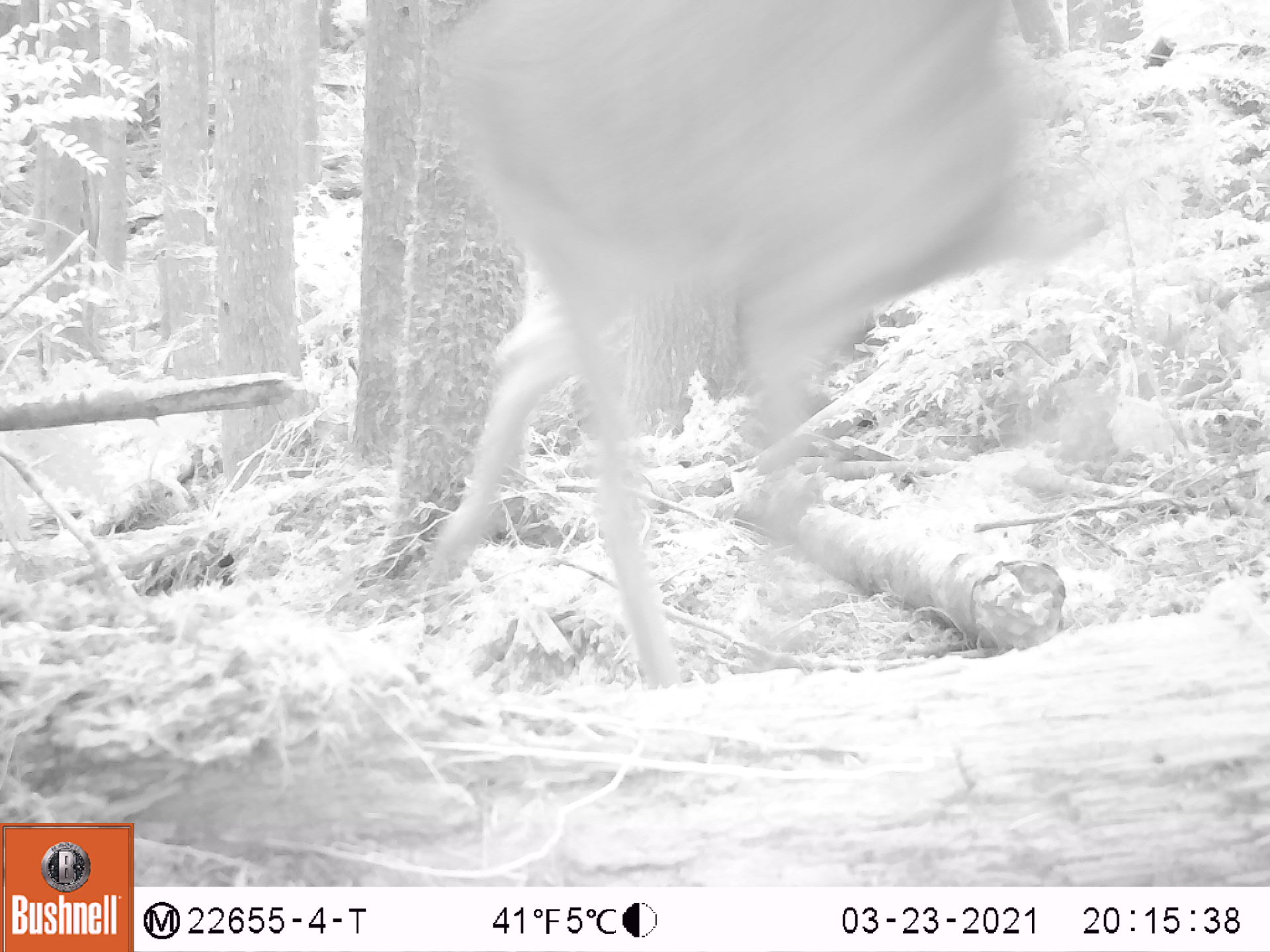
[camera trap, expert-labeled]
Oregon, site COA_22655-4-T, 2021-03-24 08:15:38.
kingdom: Animalia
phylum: Chordata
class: Mammalia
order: Artiodactyla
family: Cervidae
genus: Odocoileus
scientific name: Odocoileus hemionus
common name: black-tailed deer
Black-tailed deer (Odocoileus hemionus).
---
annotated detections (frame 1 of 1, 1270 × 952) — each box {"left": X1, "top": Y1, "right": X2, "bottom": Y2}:
black-tailed deer: {"left": 392, "top": 4, "right": 1109, "bottom": 696}